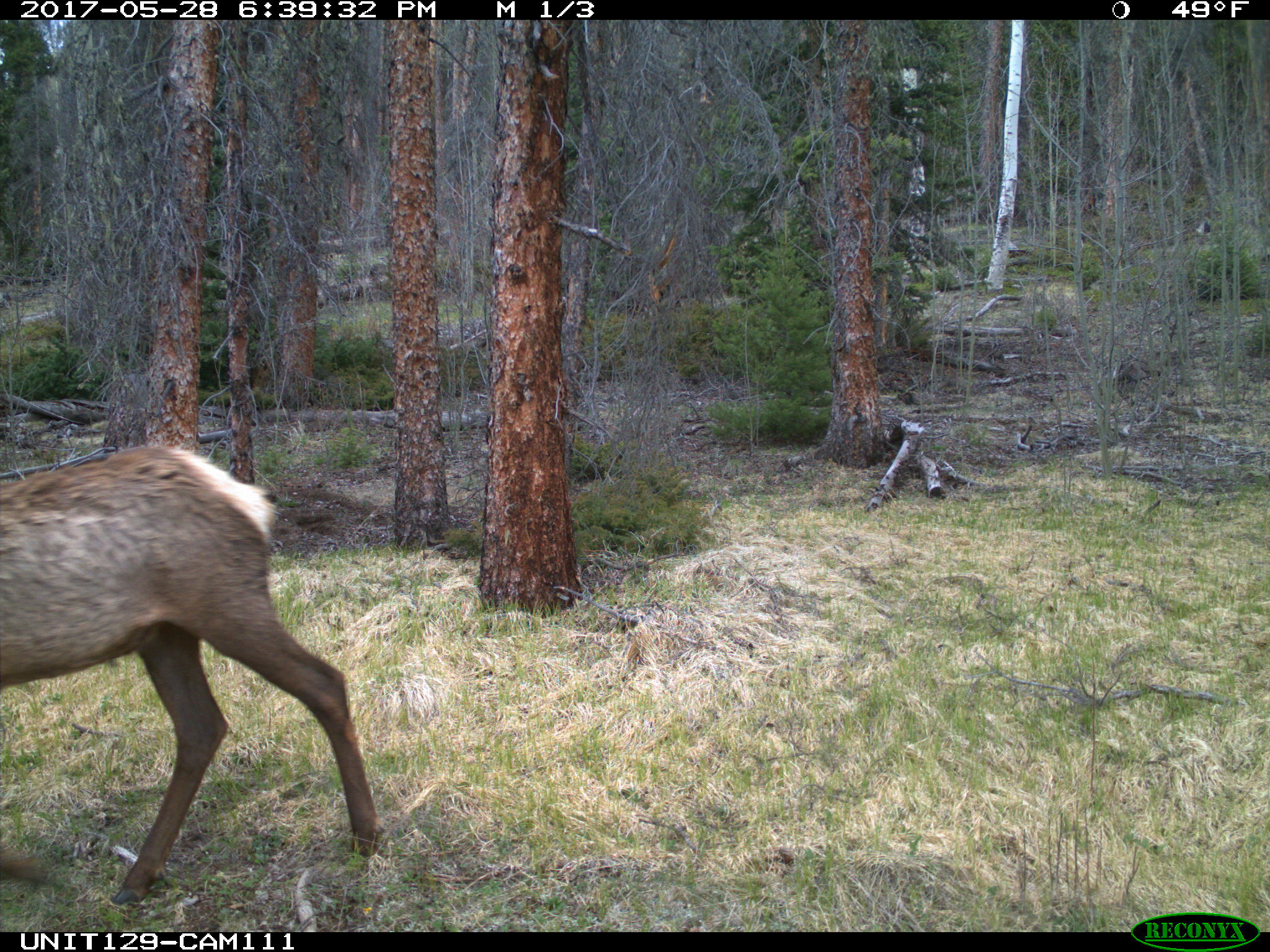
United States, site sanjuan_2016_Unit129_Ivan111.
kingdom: Animalia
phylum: Chordata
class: Mammalia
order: Artiodactyla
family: Cervidae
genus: Cervus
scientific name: Cervus elaphus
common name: red deer